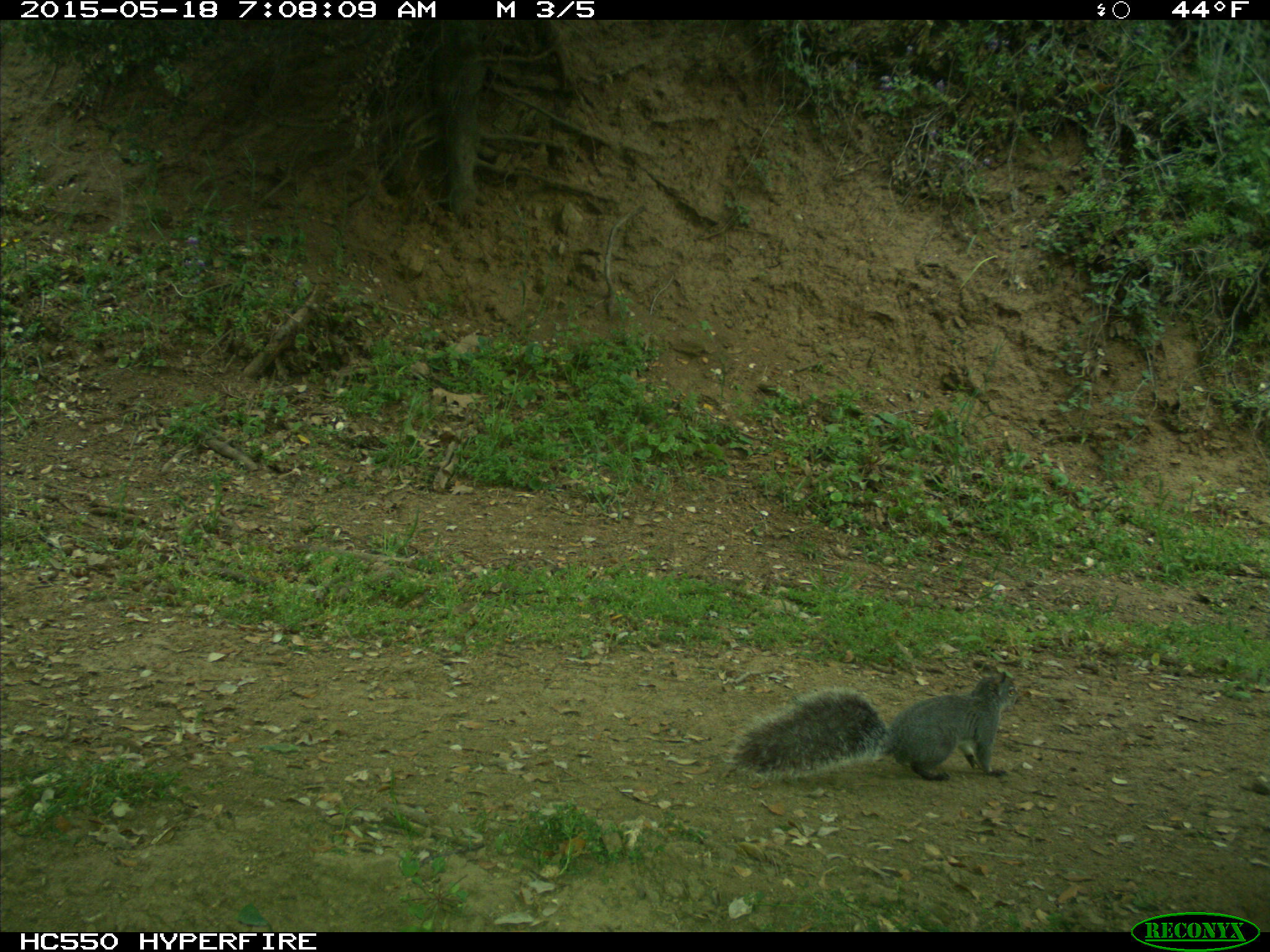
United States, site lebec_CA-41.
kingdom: Animalia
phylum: Chordata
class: Mammalia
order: Rodentia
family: Sciuridae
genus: Sciurus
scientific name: Sciurus carolinensis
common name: eastern gray squirrel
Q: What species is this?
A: Sciurus carolinensis (eastern gray squirrel).